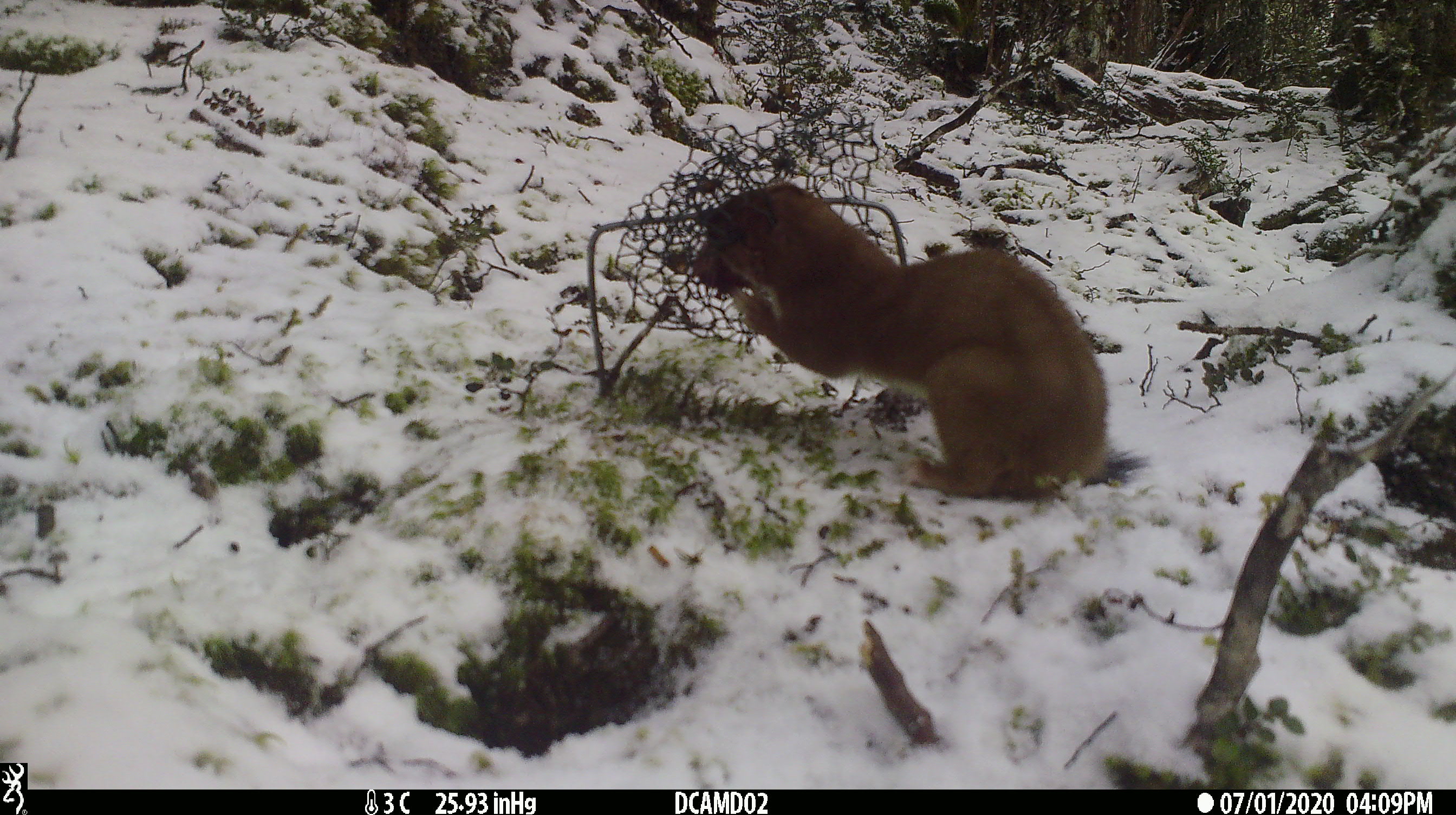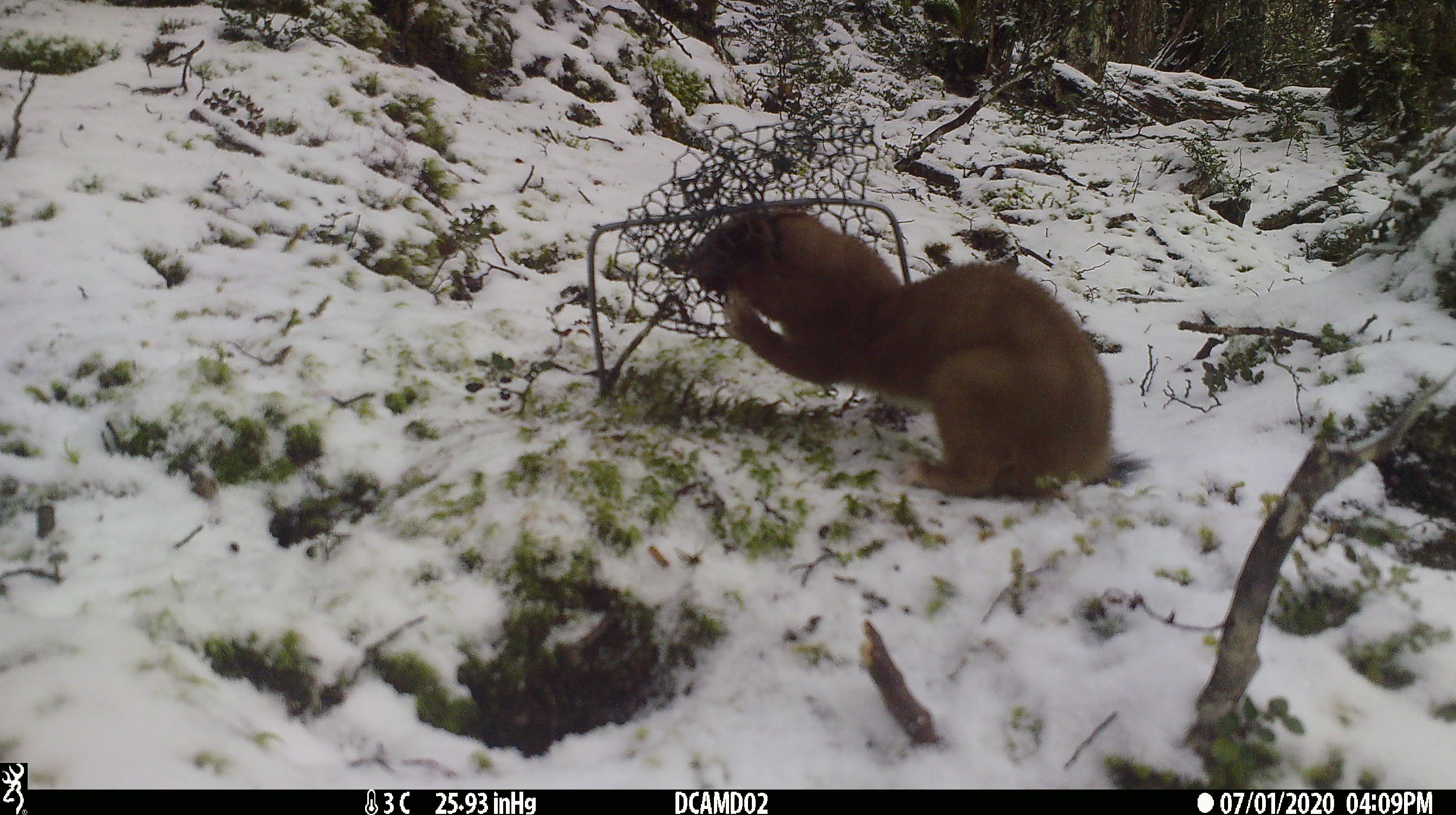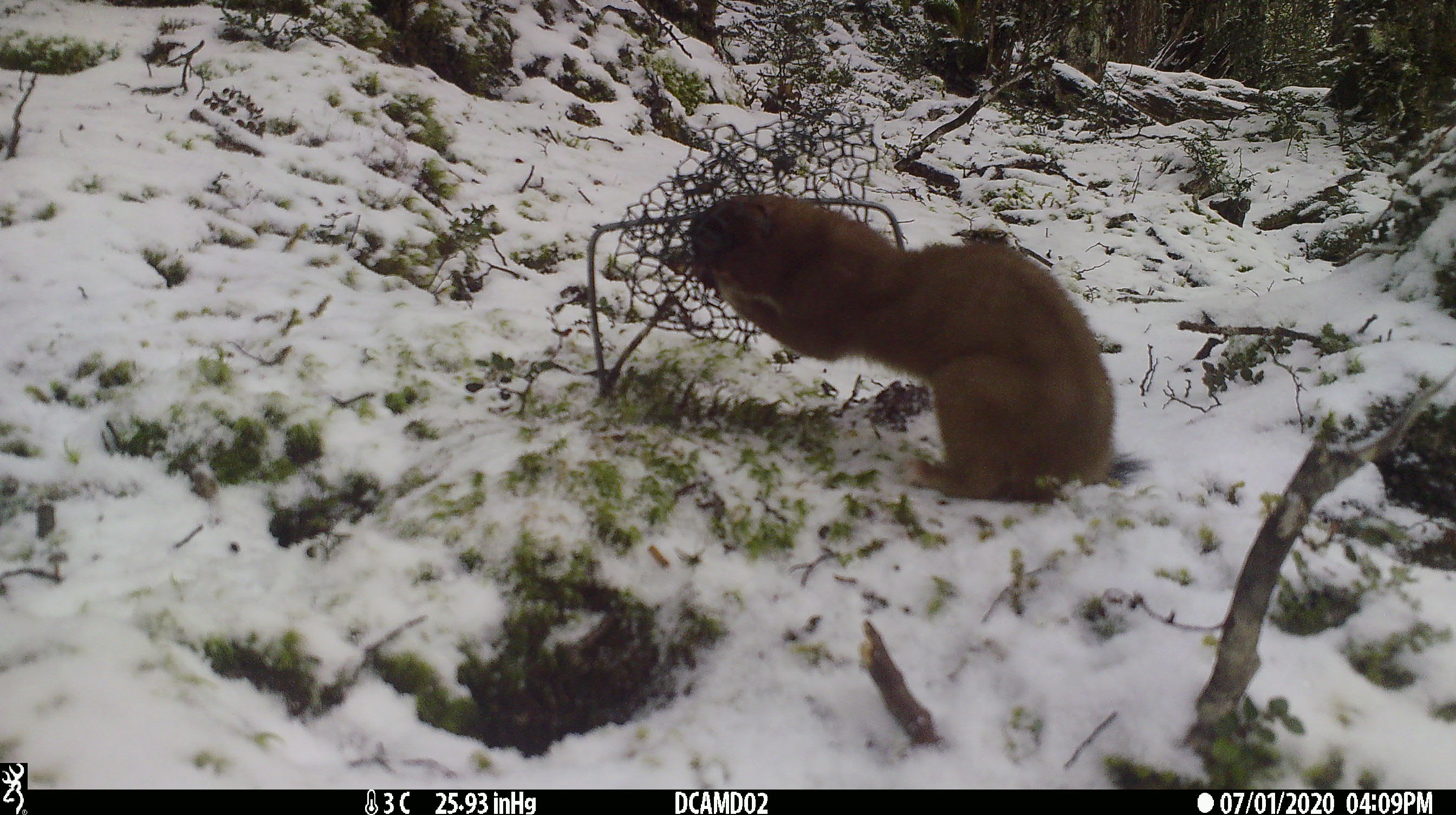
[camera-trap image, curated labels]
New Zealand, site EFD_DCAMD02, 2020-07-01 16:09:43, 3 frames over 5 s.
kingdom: Animalia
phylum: Chordata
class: Mammalia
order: Carnivora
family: Mustelidae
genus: Mustela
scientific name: Mustela erminea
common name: stoat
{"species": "stoat (Mustela erminea)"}